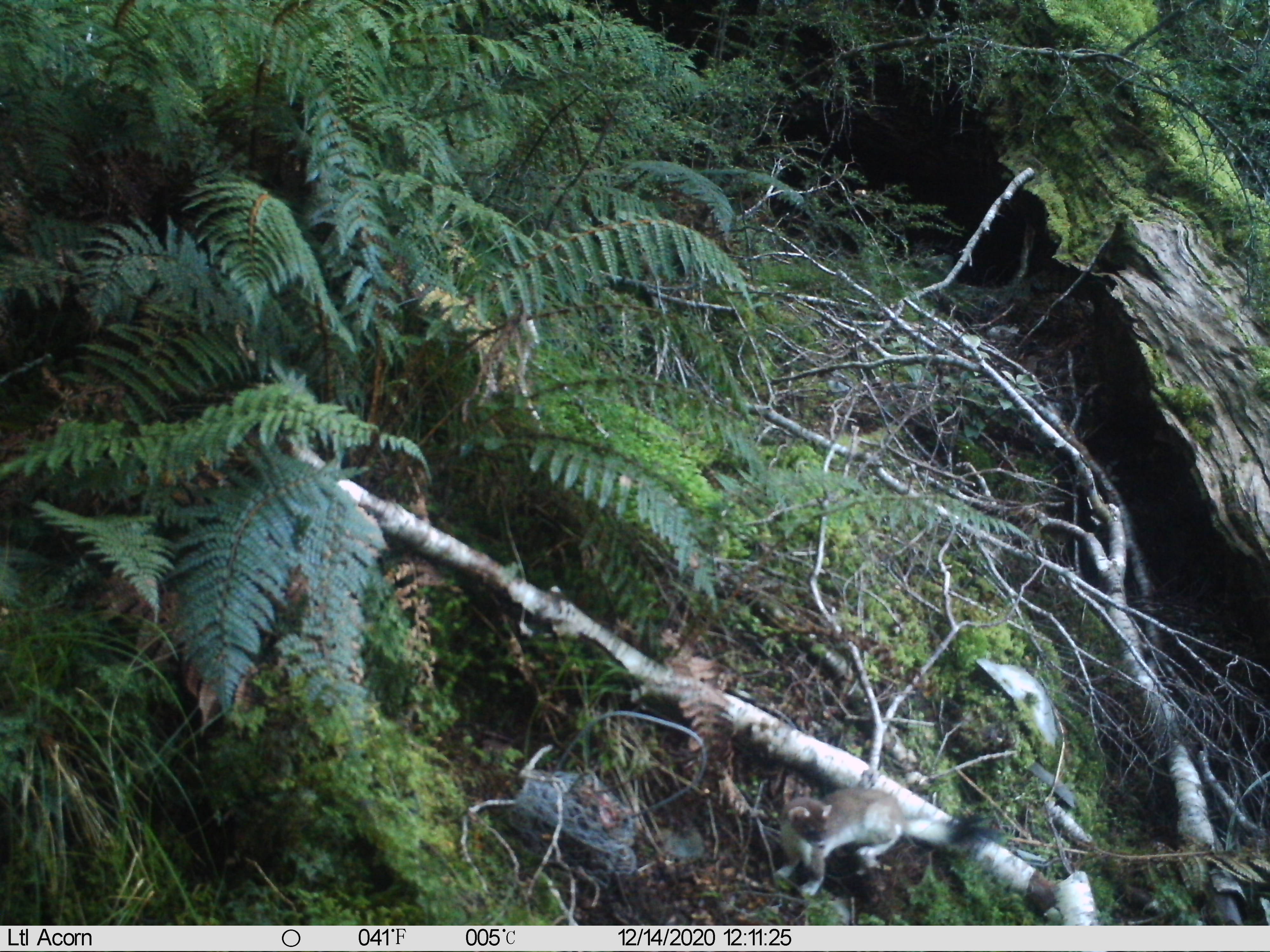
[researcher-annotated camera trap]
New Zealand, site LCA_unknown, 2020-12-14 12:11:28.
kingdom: Animalia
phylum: Chordata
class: Mammalia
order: Carnivora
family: Mustelidae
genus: Mustela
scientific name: Mustela erminea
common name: stoat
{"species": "stoat (Mustela erminea)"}